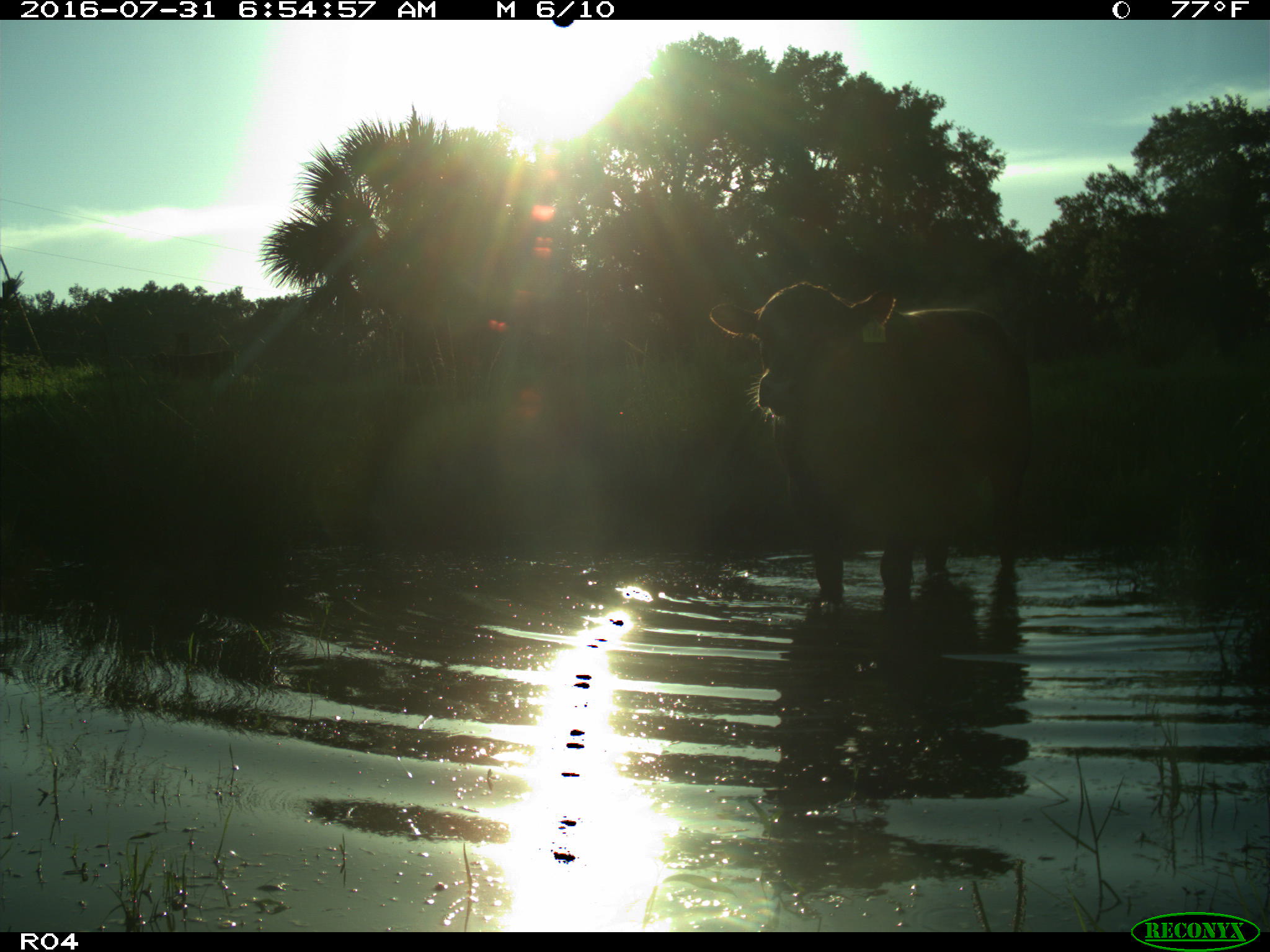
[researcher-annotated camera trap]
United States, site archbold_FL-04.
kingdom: Animalia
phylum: Chordata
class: Mammalia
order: Artiodactyla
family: Bovidae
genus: Bos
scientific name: Bos taurus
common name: domestic cow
Bos taurus (domestic cow).